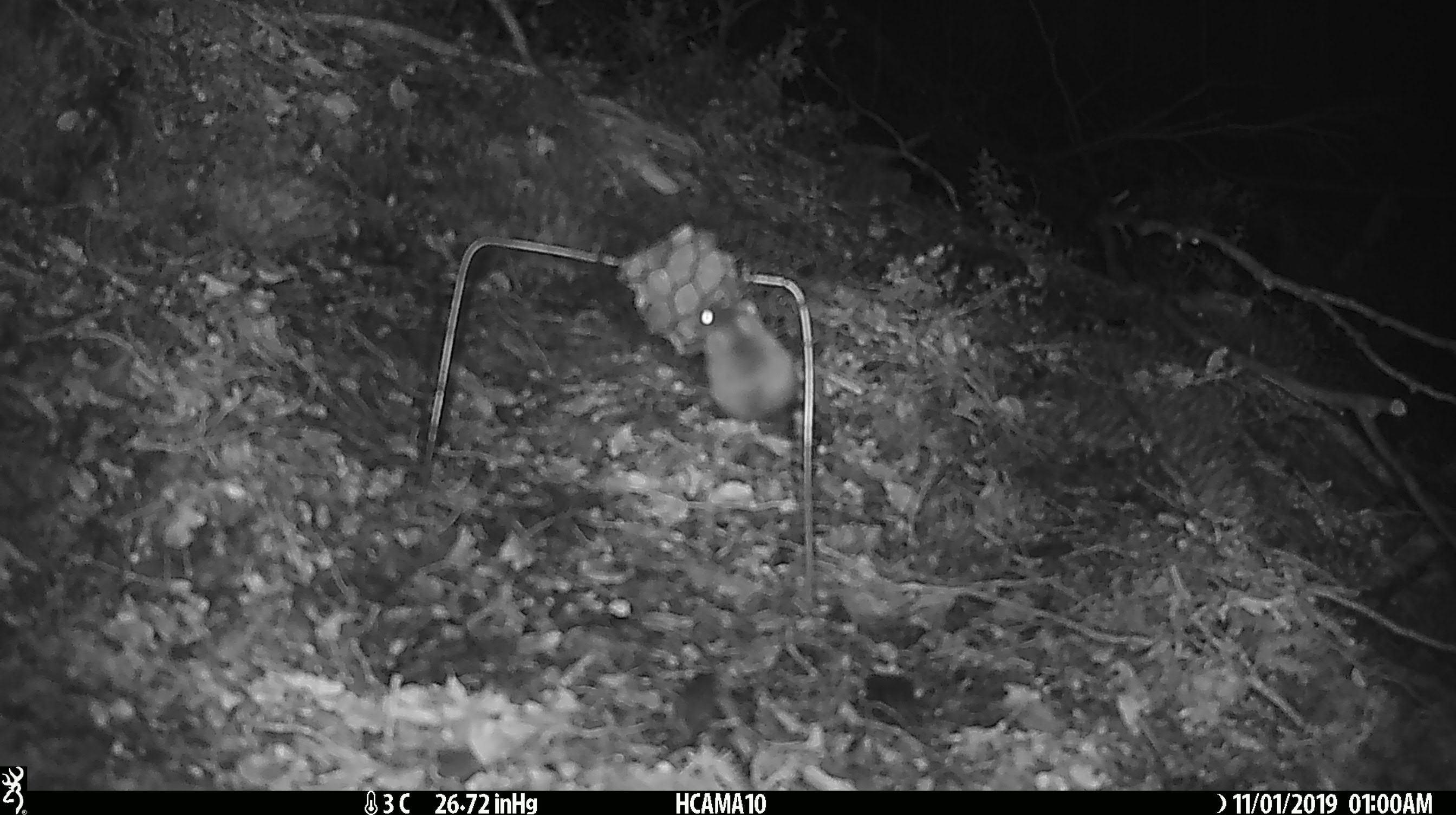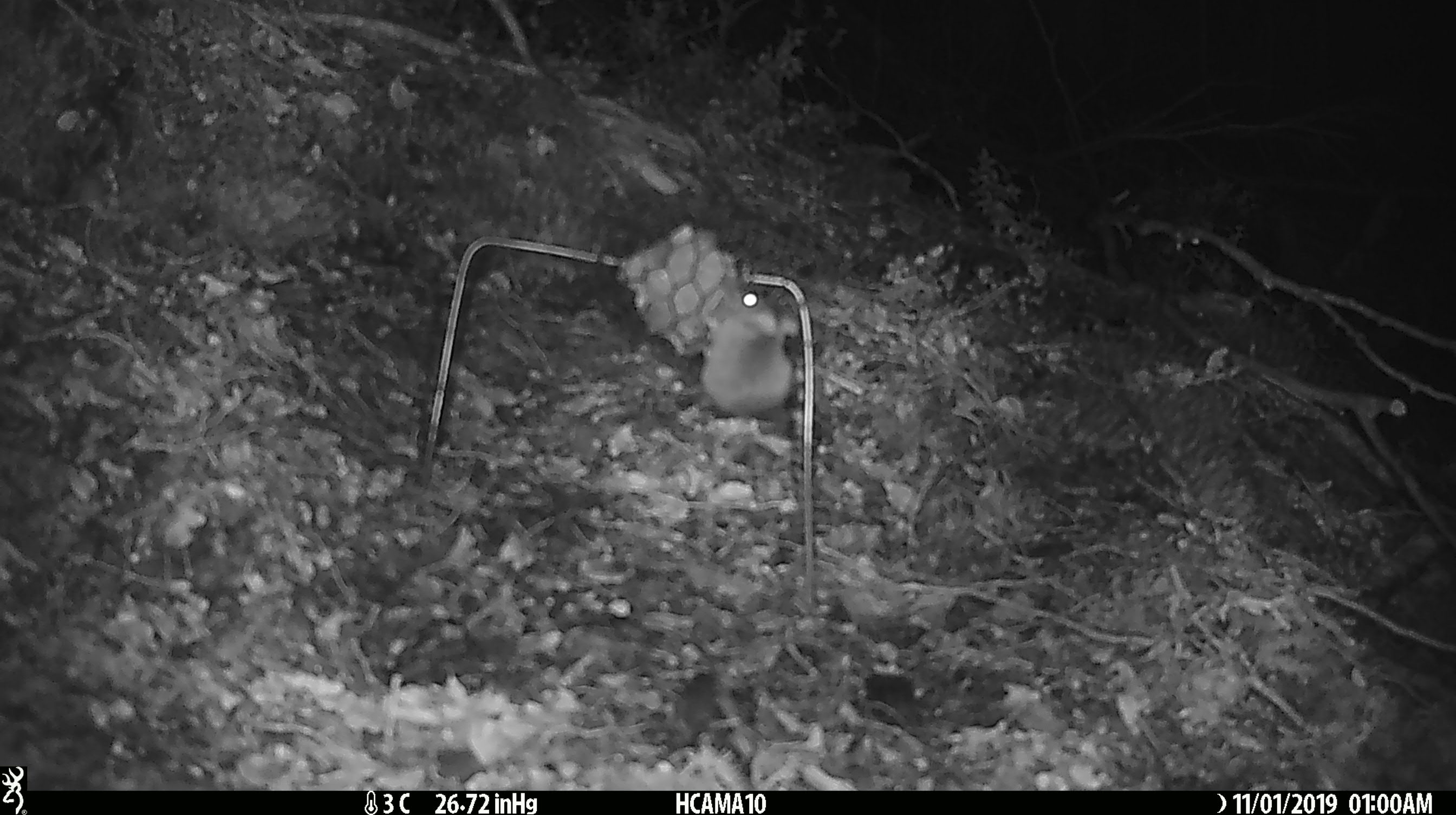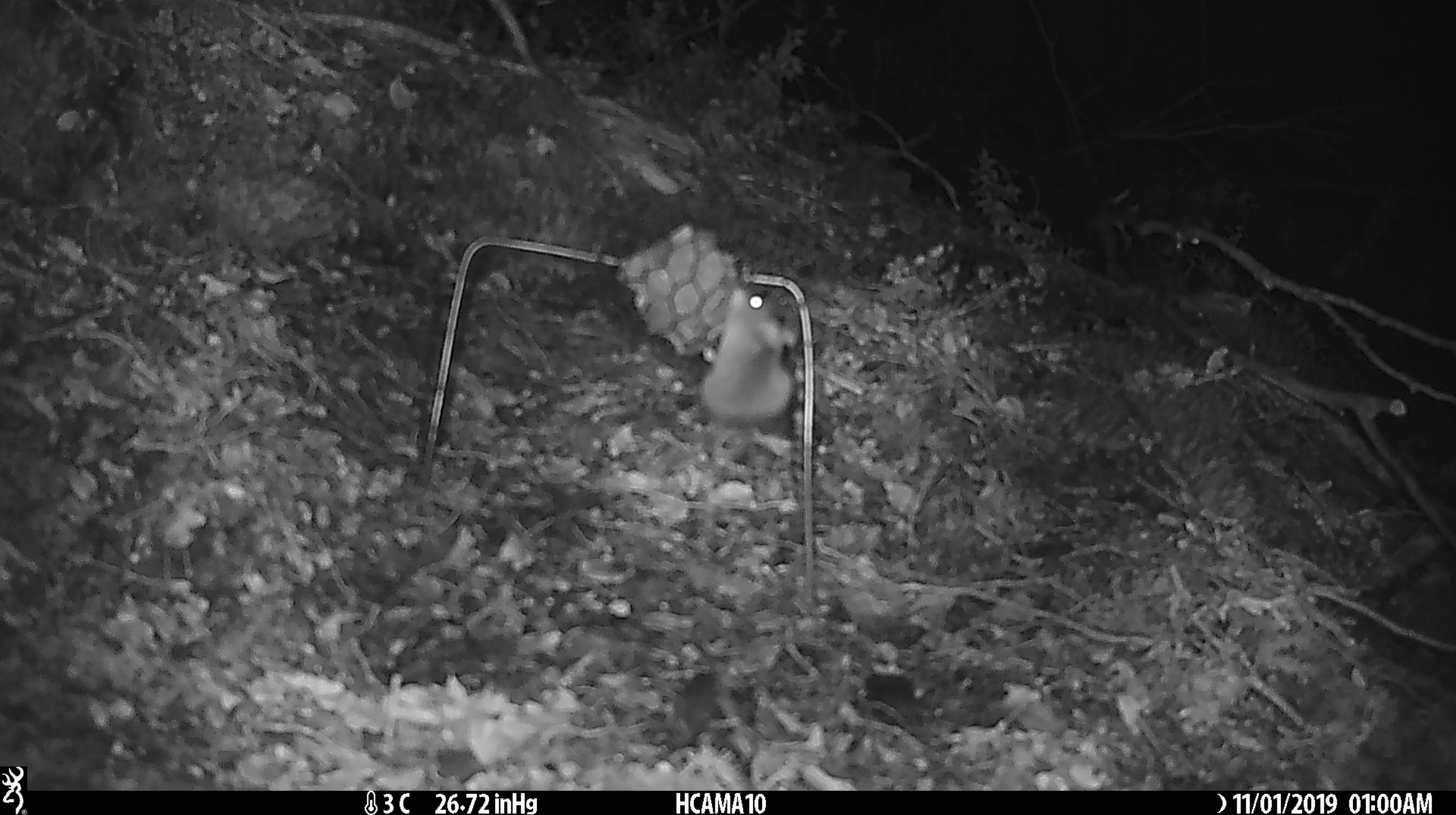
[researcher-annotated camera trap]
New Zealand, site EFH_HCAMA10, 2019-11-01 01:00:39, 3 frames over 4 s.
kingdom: Animalia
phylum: Chordata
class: Mammalia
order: Rodentia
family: Muridae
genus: Mus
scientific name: Mus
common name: mouse